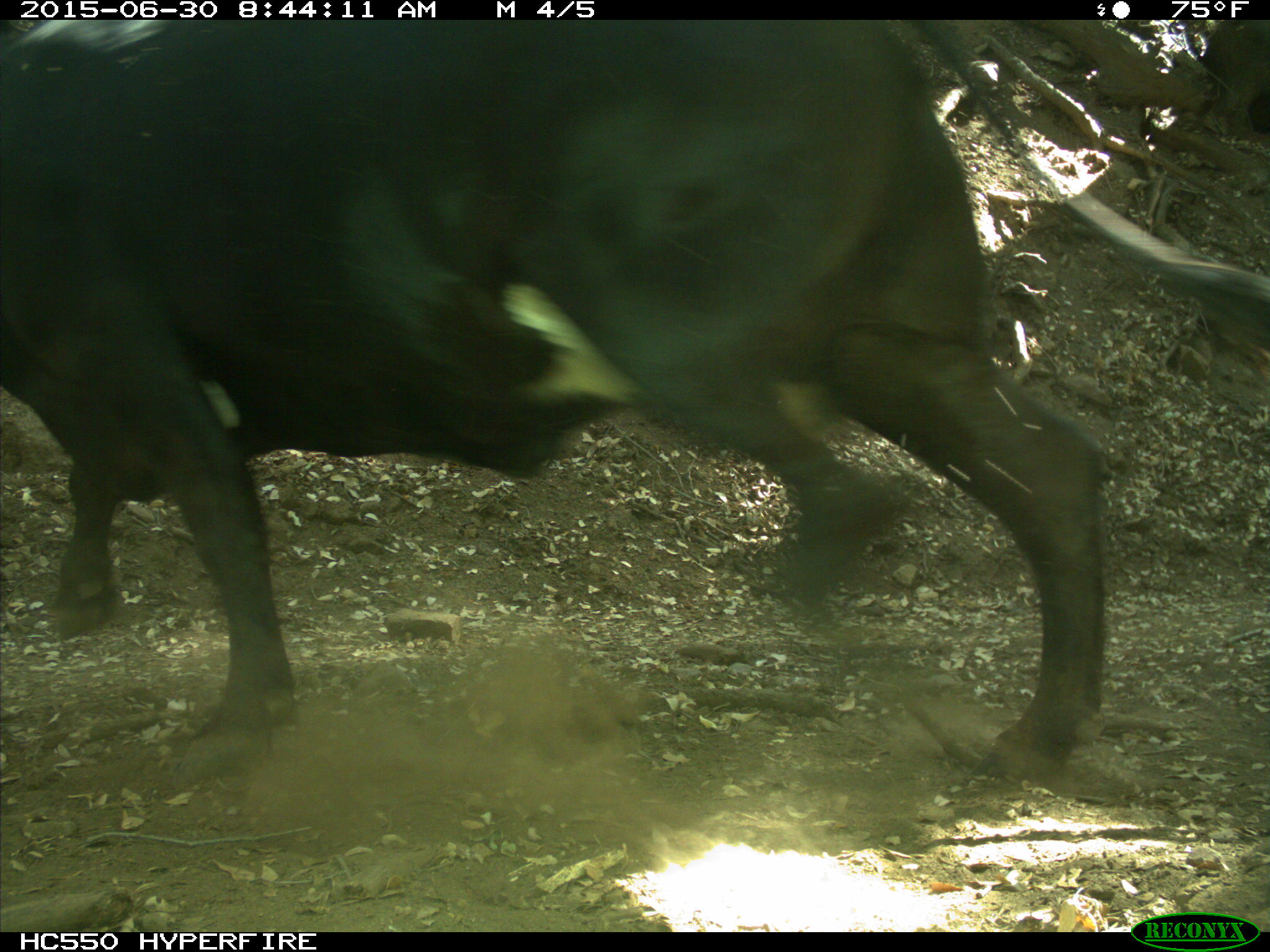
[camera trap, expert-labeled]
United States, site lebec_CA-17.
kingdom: Animalia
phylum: Chordata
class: Mammalia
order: Artiodactyla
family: Bovidae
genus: Bos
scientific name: Bos taurus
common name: domestic cow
Bos taurus (domestic cow).